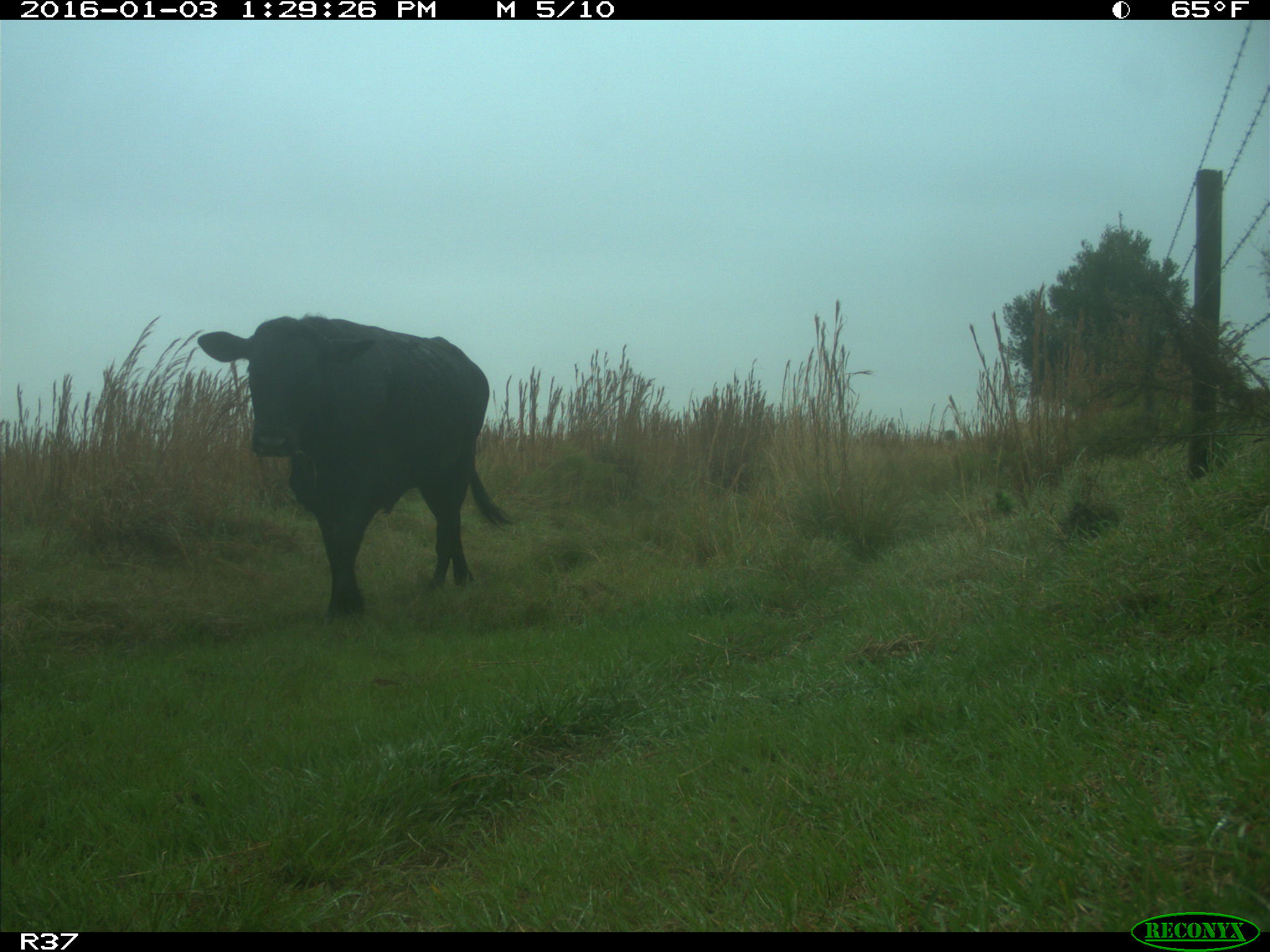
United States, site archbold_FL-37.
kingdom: Animalia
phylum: Chordata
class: Mammalia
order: Artiodactyla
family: Bovidae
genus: Bos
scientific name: Bos taurus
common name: domestic cow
Bos taurus (domestic cow).